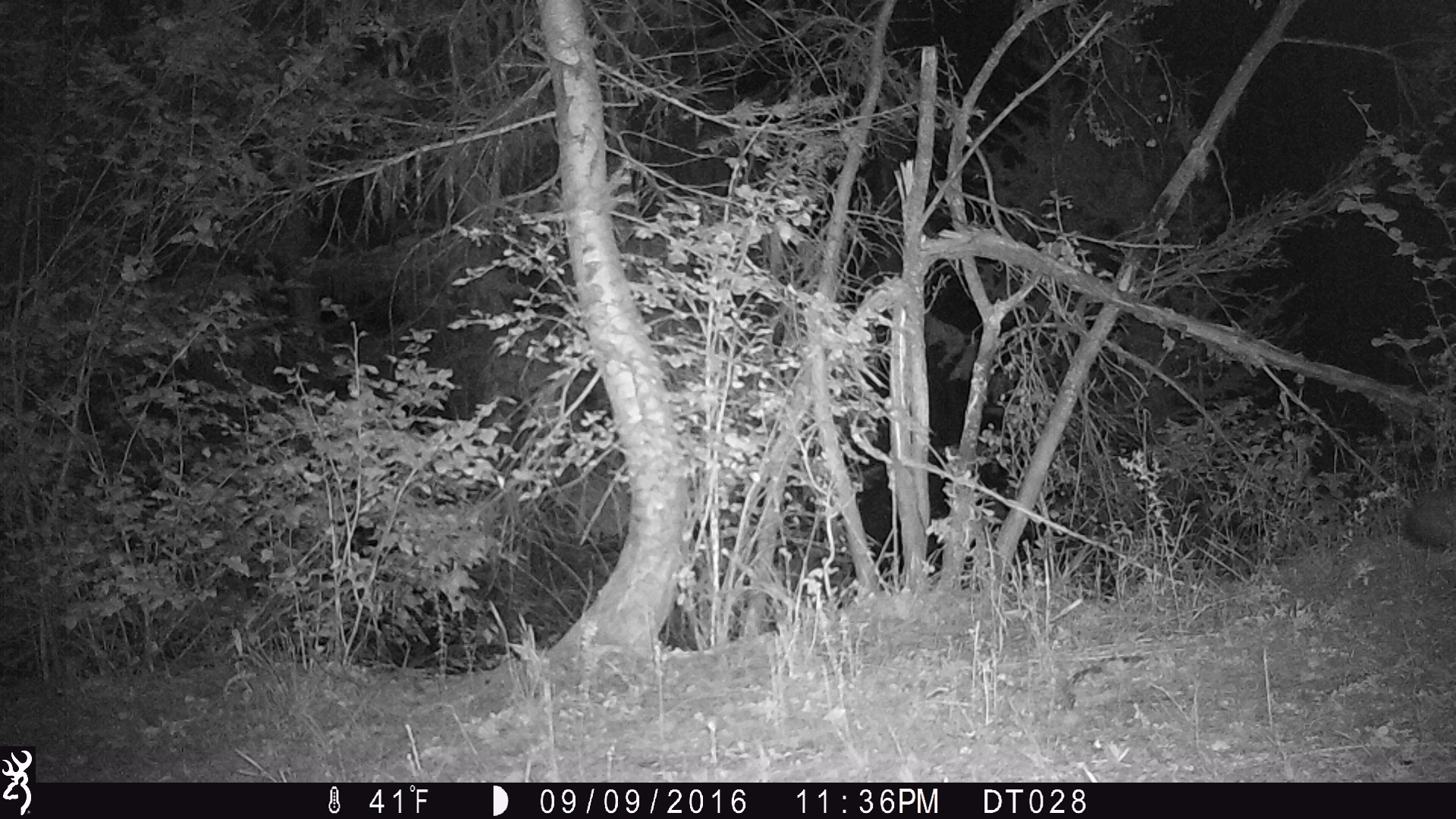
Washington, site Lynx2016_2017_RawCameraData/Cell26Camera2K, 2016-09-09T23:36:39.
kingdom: Animalia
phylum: Chordata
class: Mammalia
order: Lagomorpha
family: Leporidae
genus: Lepus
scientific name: Lepus americanus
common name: snowshoe hare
Lepus americanus (snowshoe hare). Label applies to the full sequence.